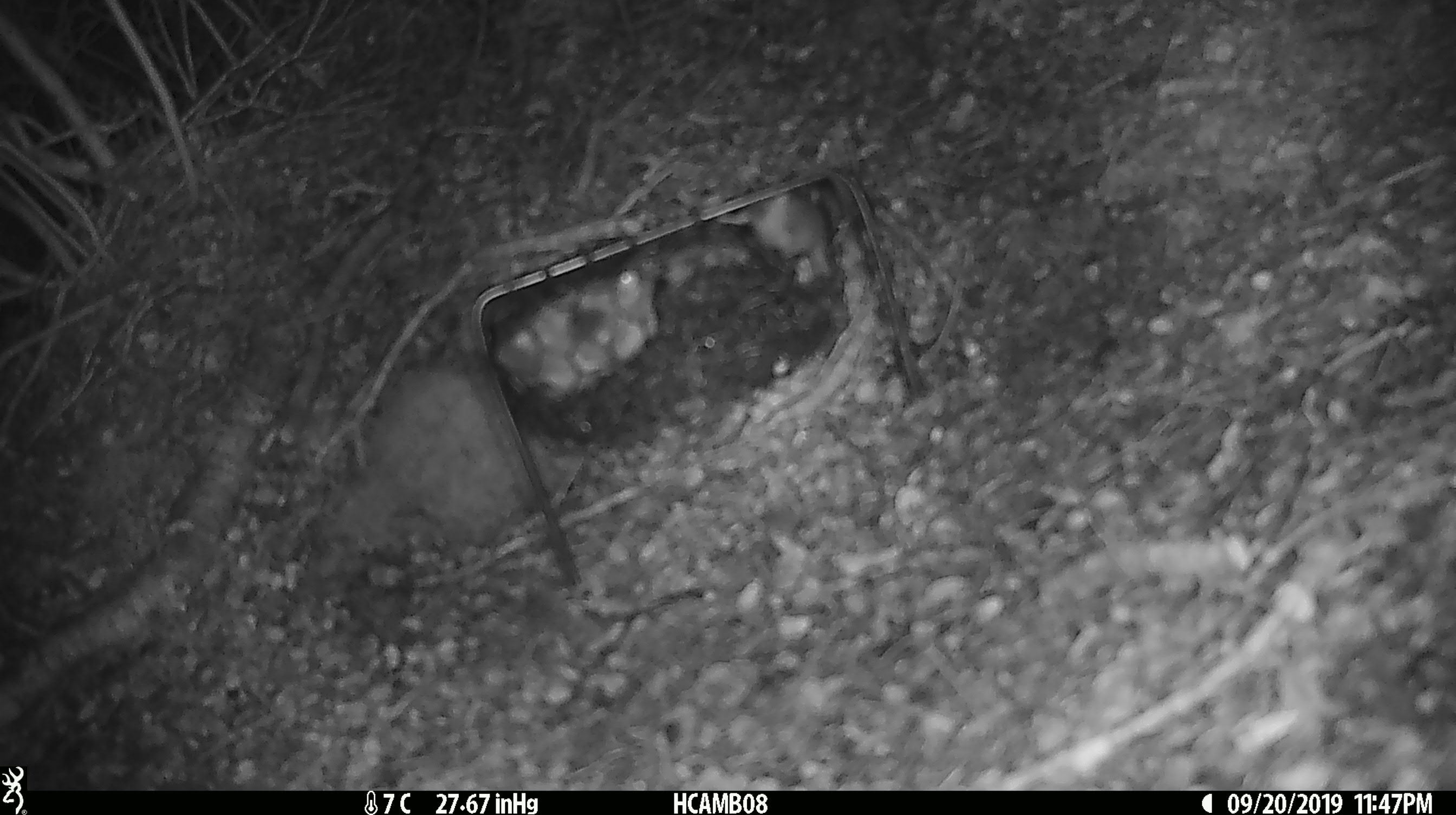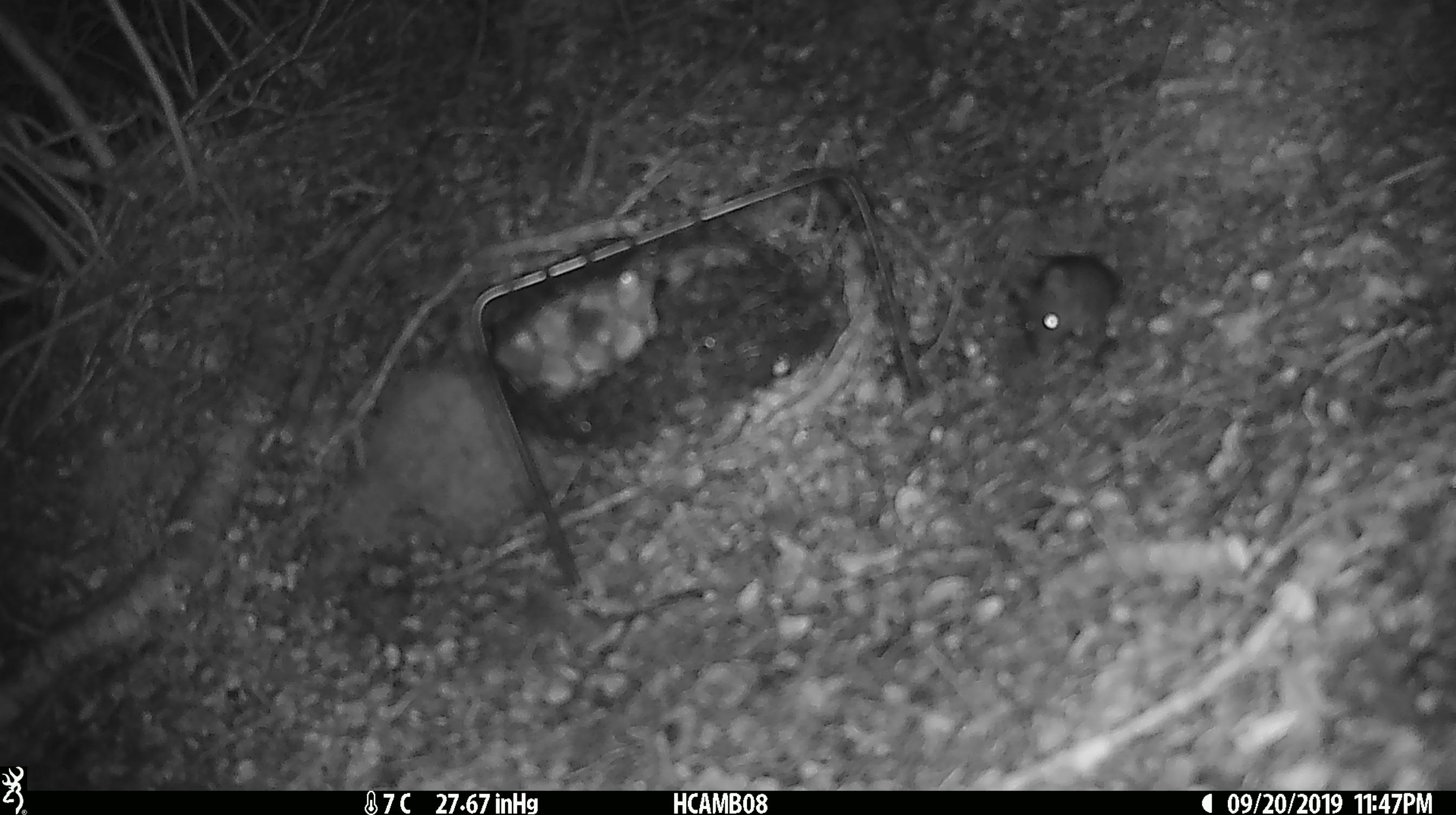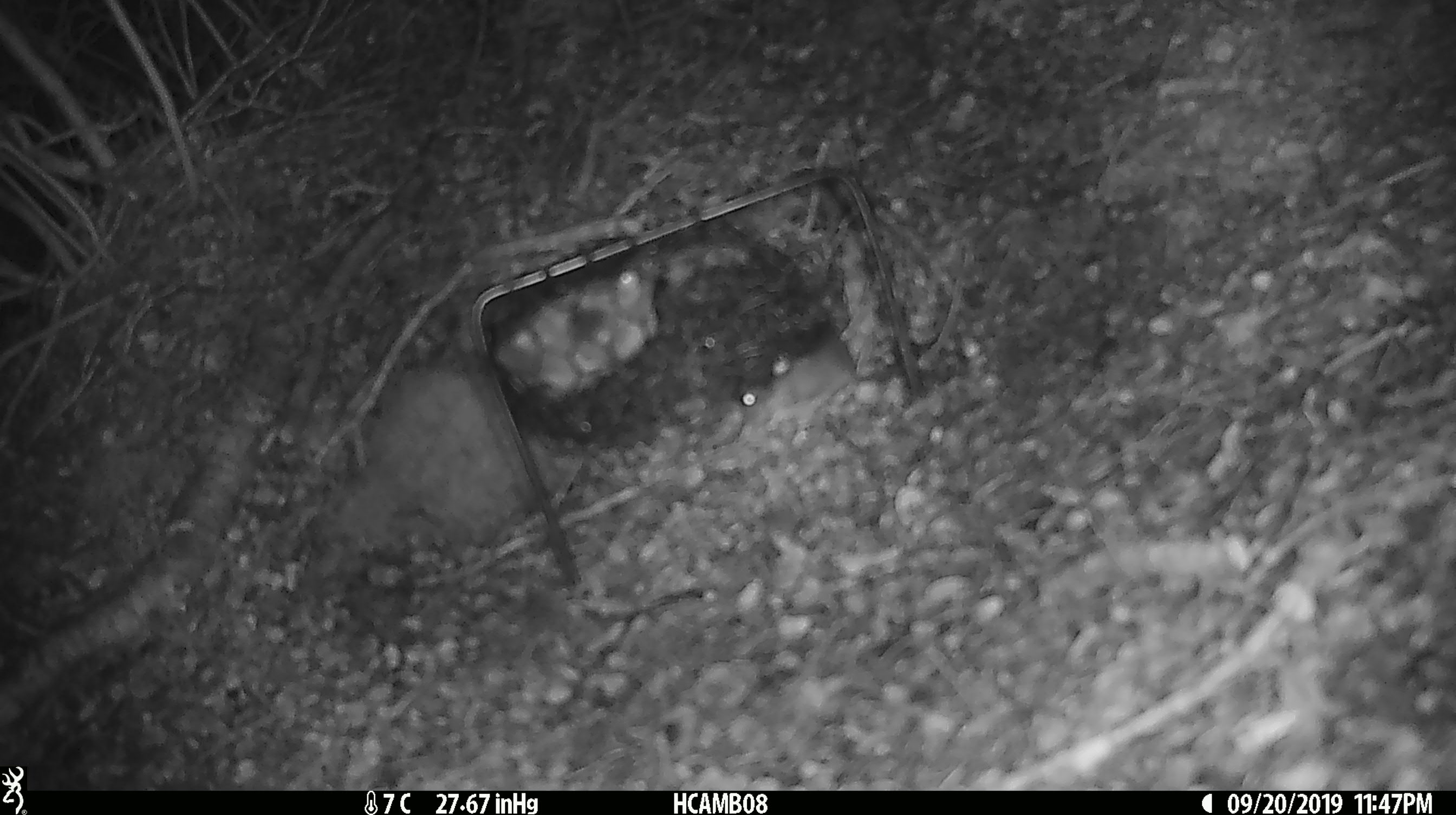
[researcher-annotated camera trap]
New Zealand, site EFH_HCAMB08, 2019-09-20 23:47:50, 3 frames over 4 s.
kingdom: Animalia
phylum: Chordata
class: Mammalia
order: Rodentia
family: Muridae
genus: Mus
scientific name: Mus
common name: mouse